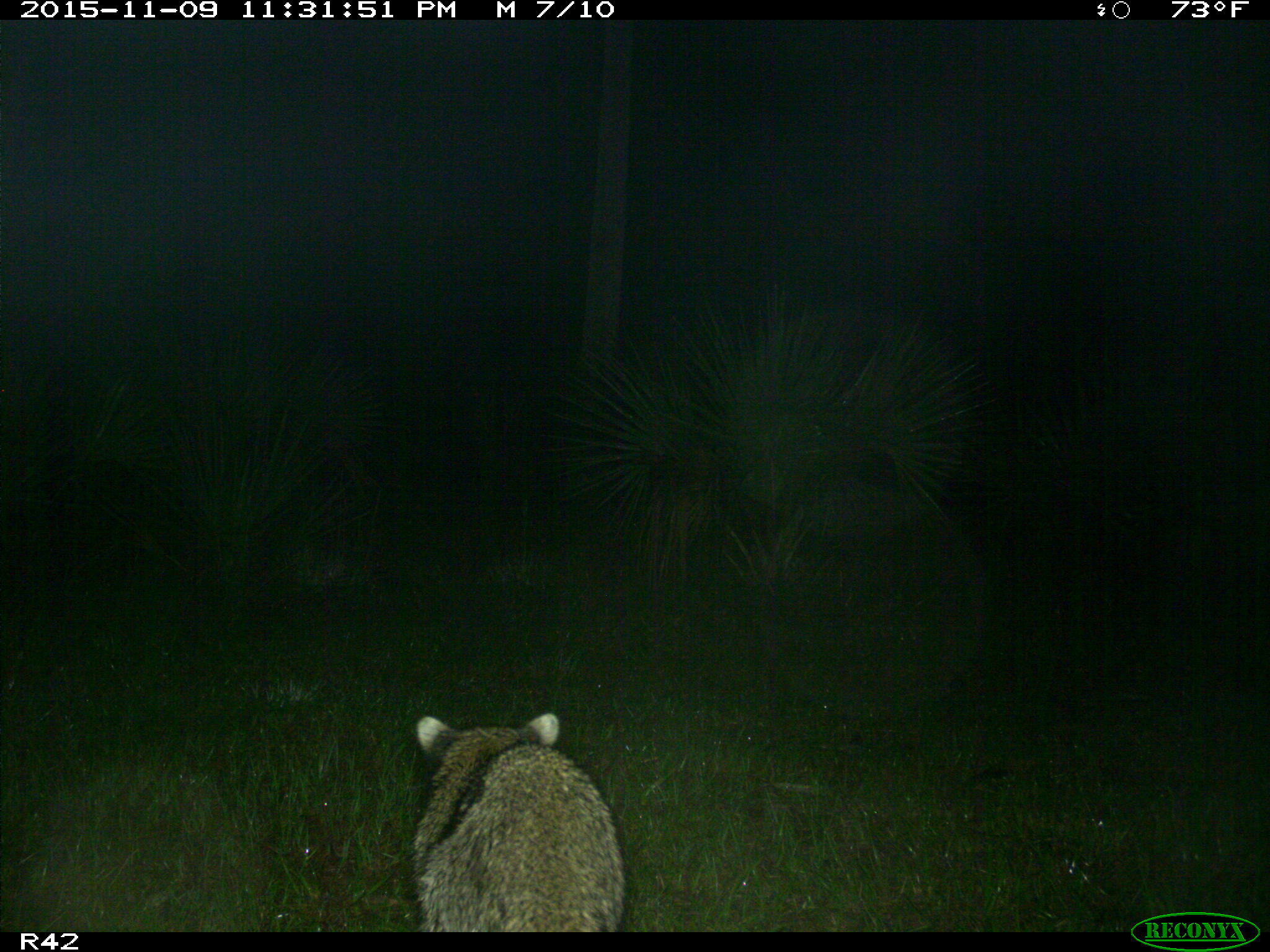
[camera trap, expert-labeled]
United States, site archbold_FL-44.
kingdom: Animalia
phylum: Chordata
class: Mammalia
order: Carnivora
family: Procyonidae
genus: Procyon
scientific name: Procyon lotor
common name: common raccoon